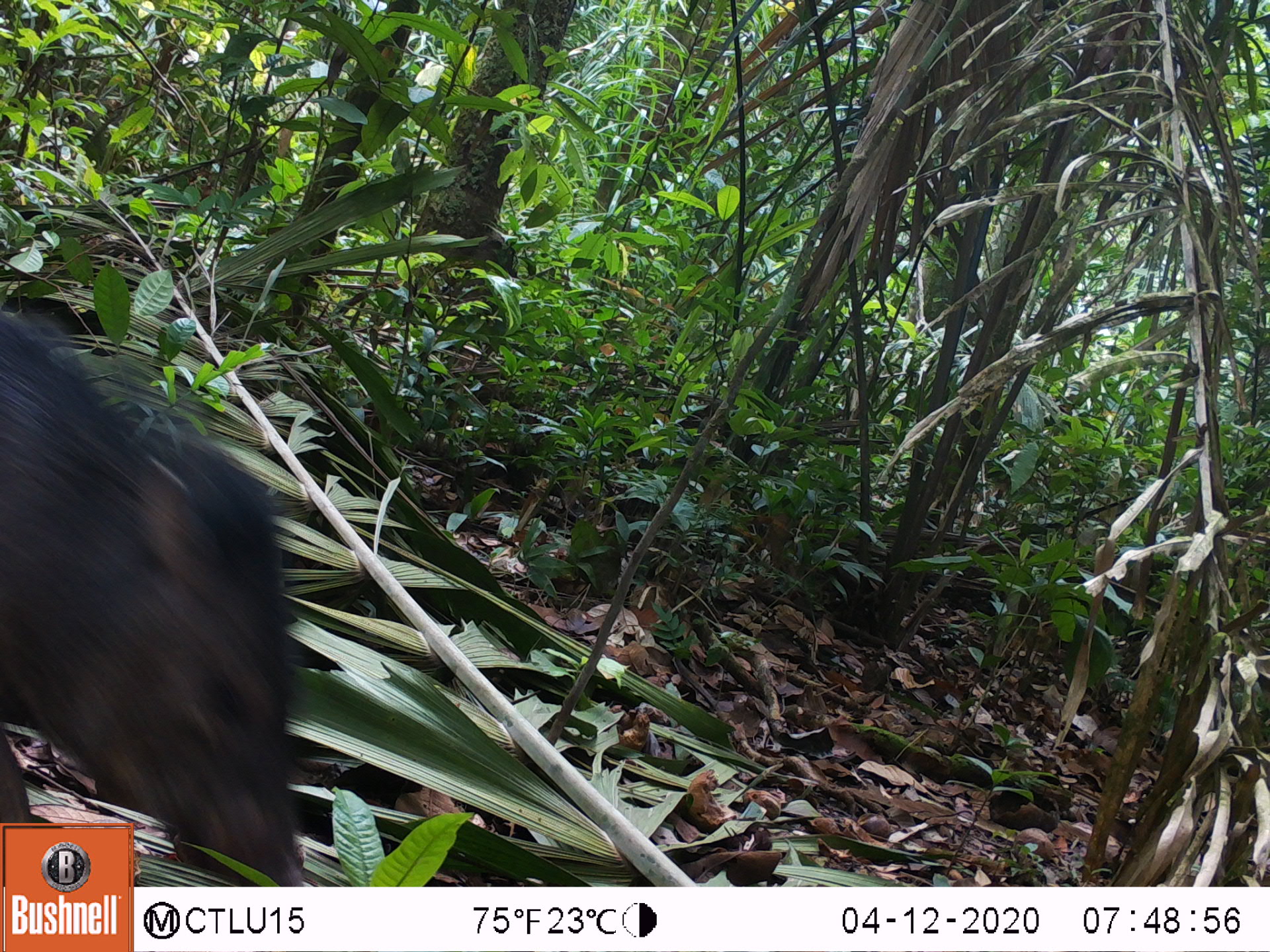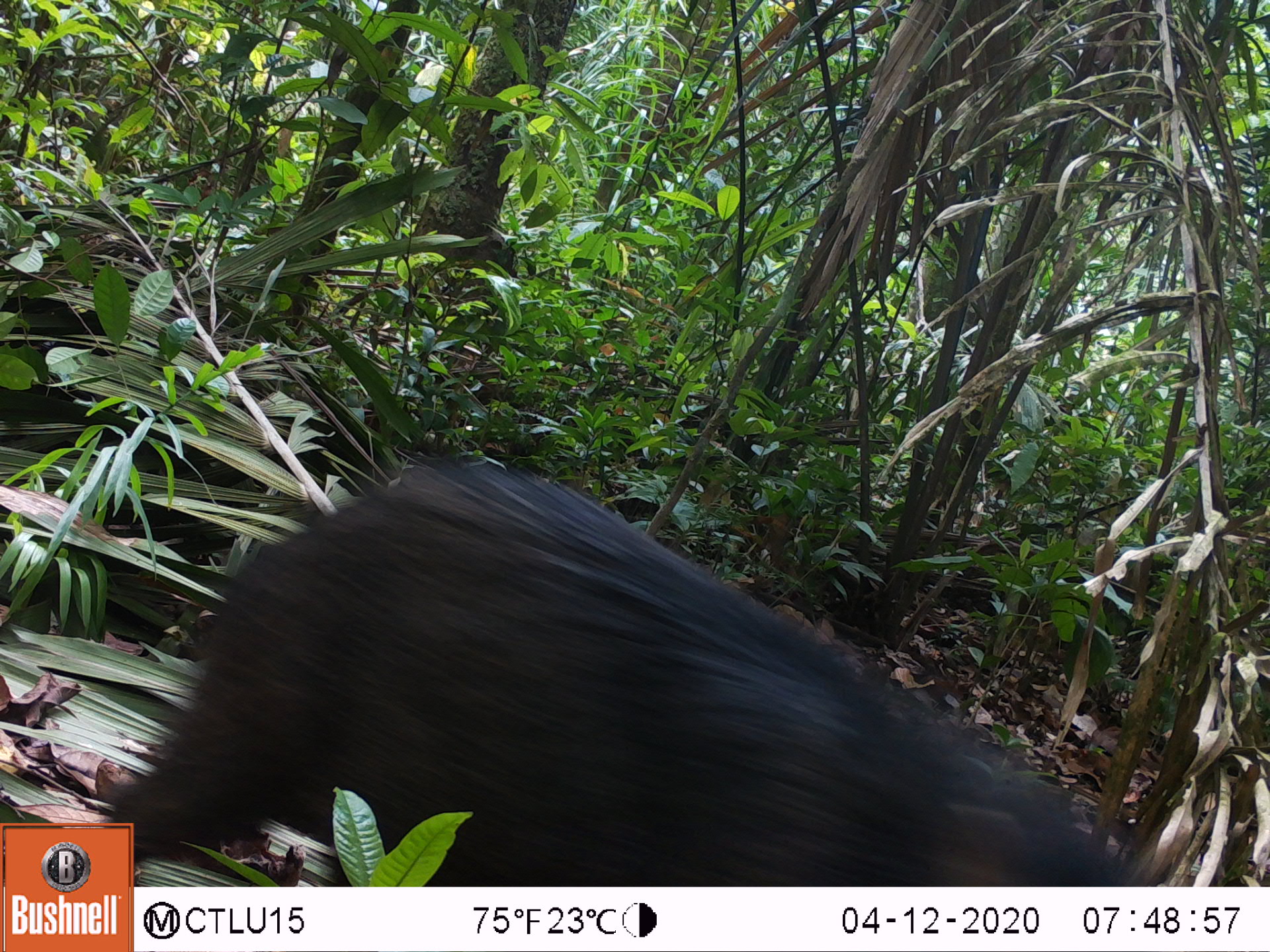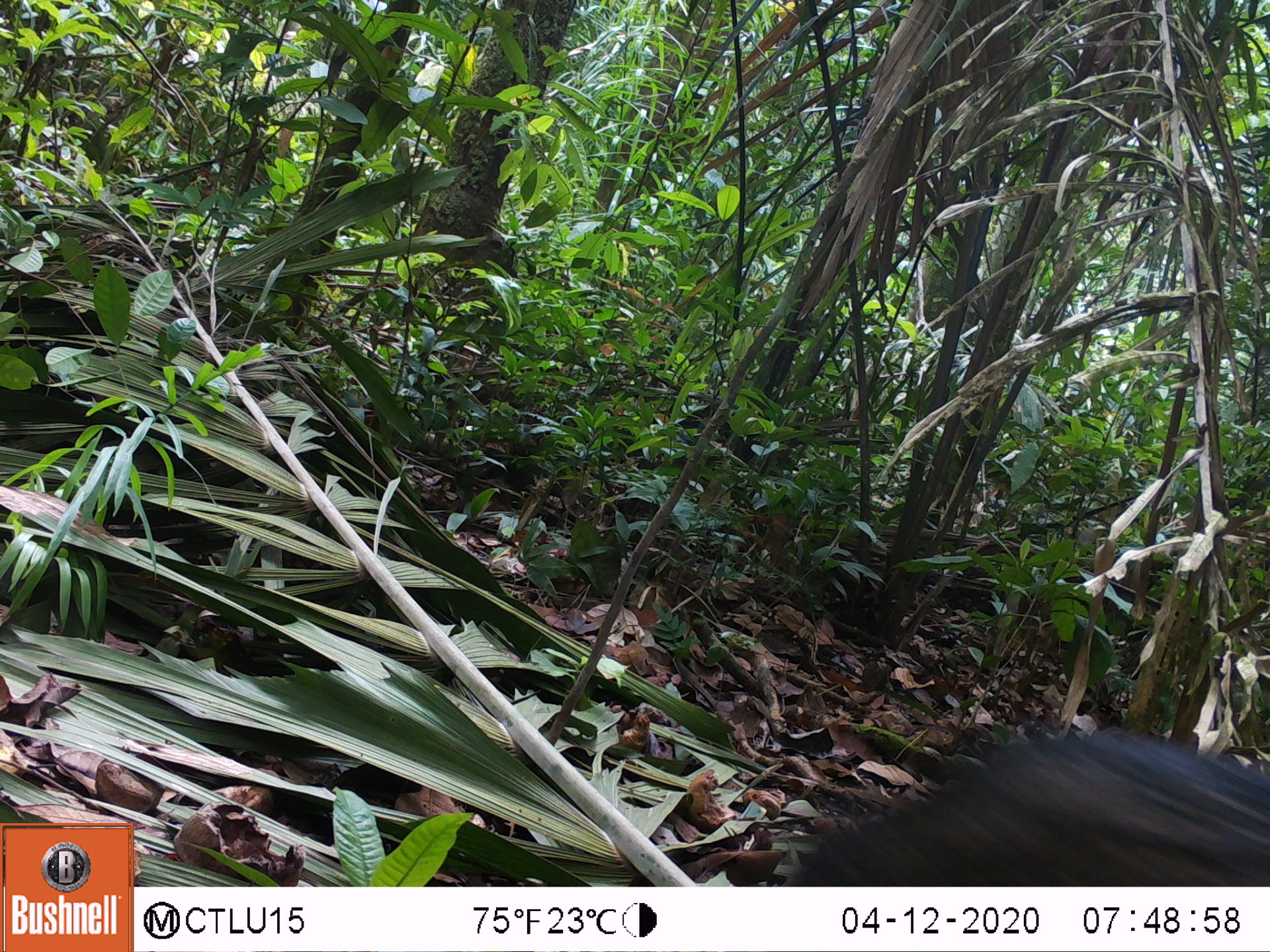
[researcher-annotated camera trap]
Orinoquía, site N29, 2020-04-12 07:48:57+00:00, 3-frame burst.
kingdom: Animalia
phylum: Chordata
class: Mammalia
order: Artiodactyla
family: Tayassuidae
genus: Pecari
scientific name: Pecari tajacu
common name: collared peccary